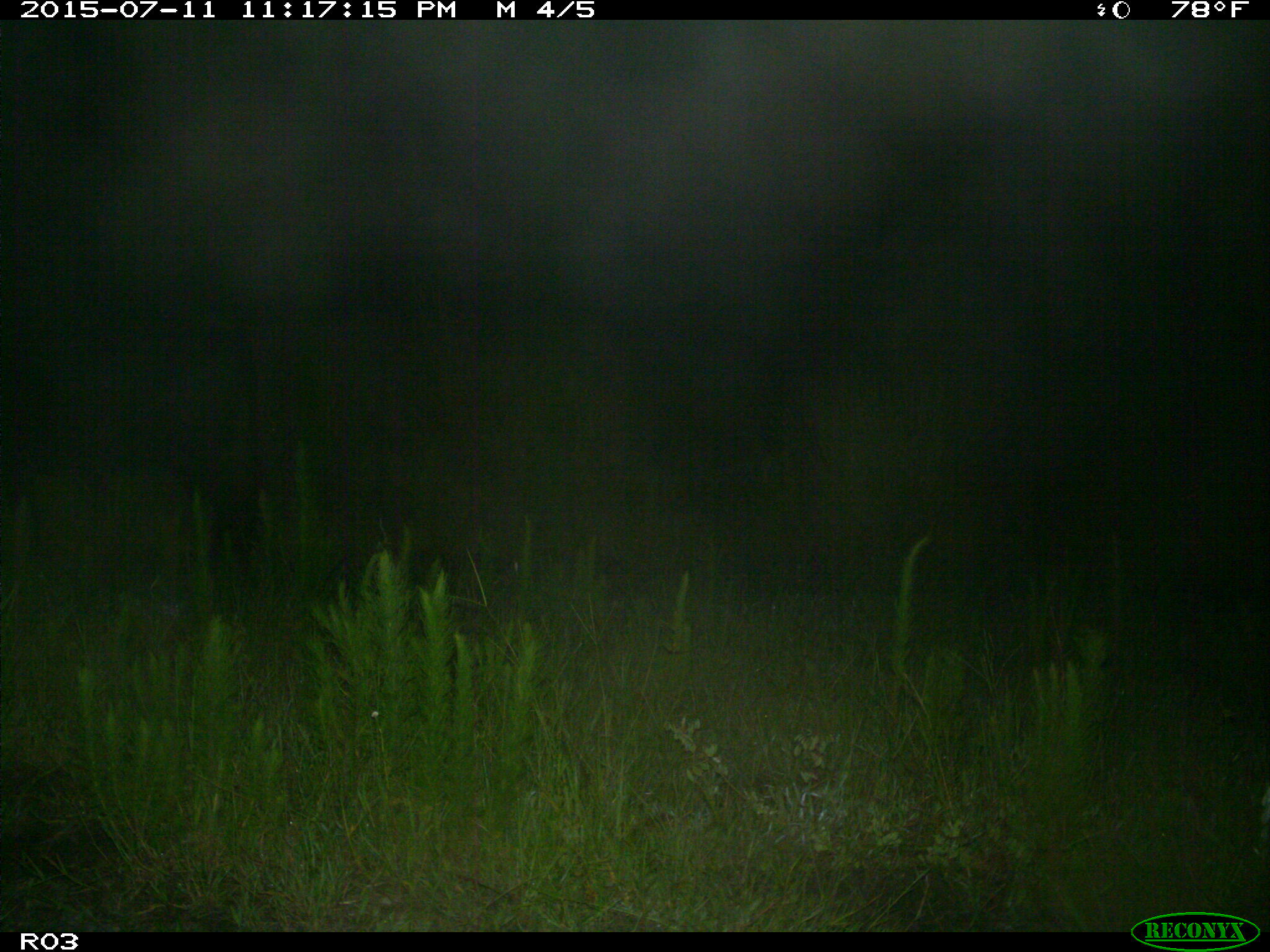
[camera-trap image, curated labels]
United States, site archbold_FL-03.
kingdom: Animalia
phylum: Chordata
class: Mammalia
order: Artiodactyla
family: Bovidae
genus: Bos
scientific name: Bos taurus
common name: domestic cow